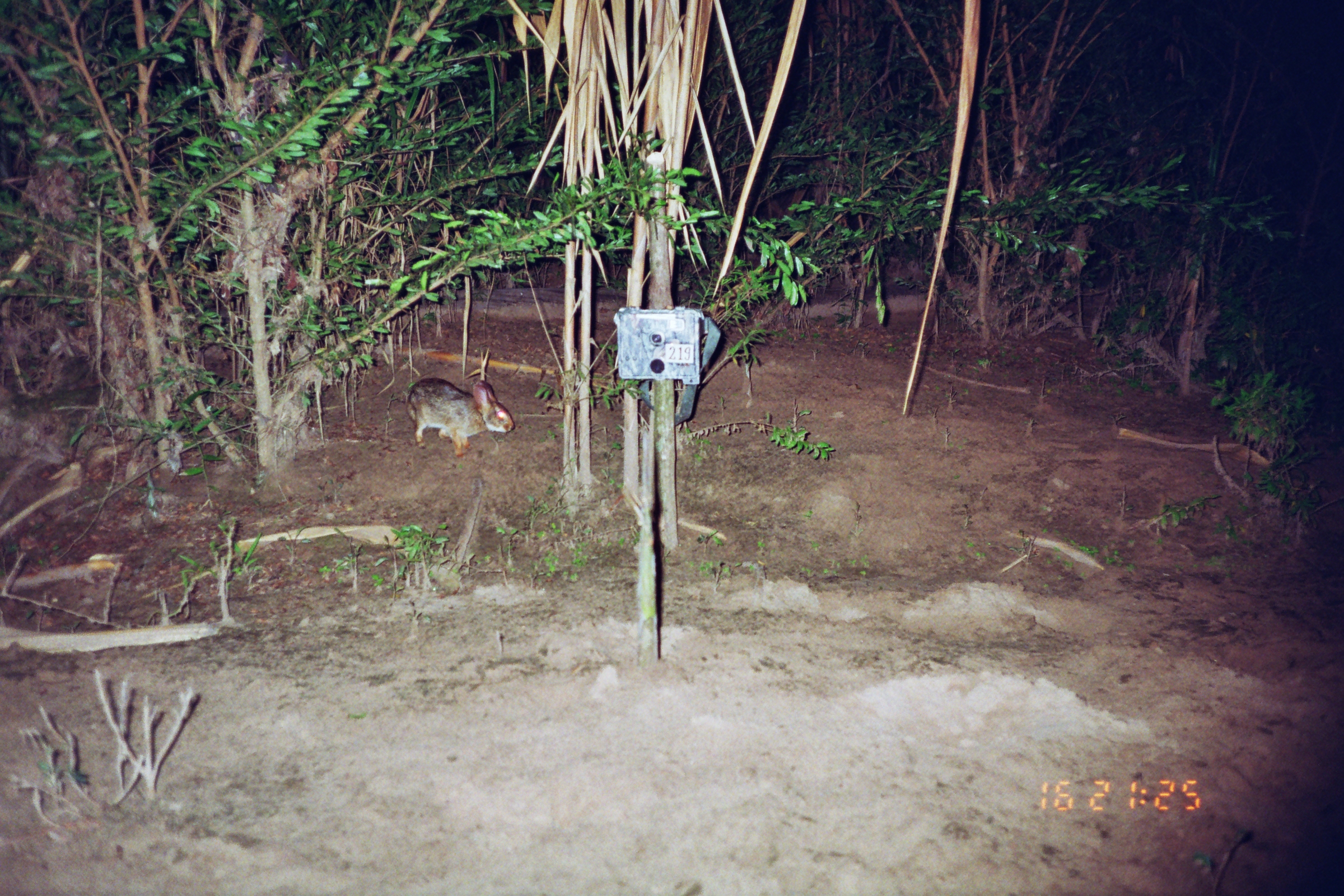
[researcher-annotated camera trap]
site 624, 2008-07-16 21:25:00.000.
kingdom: Animalia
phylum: Chordata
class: Mammalia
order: Lagomorpha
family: Leporidae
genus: Sylvilagus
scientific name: Sylvilagus brasiliensis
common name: tapeti